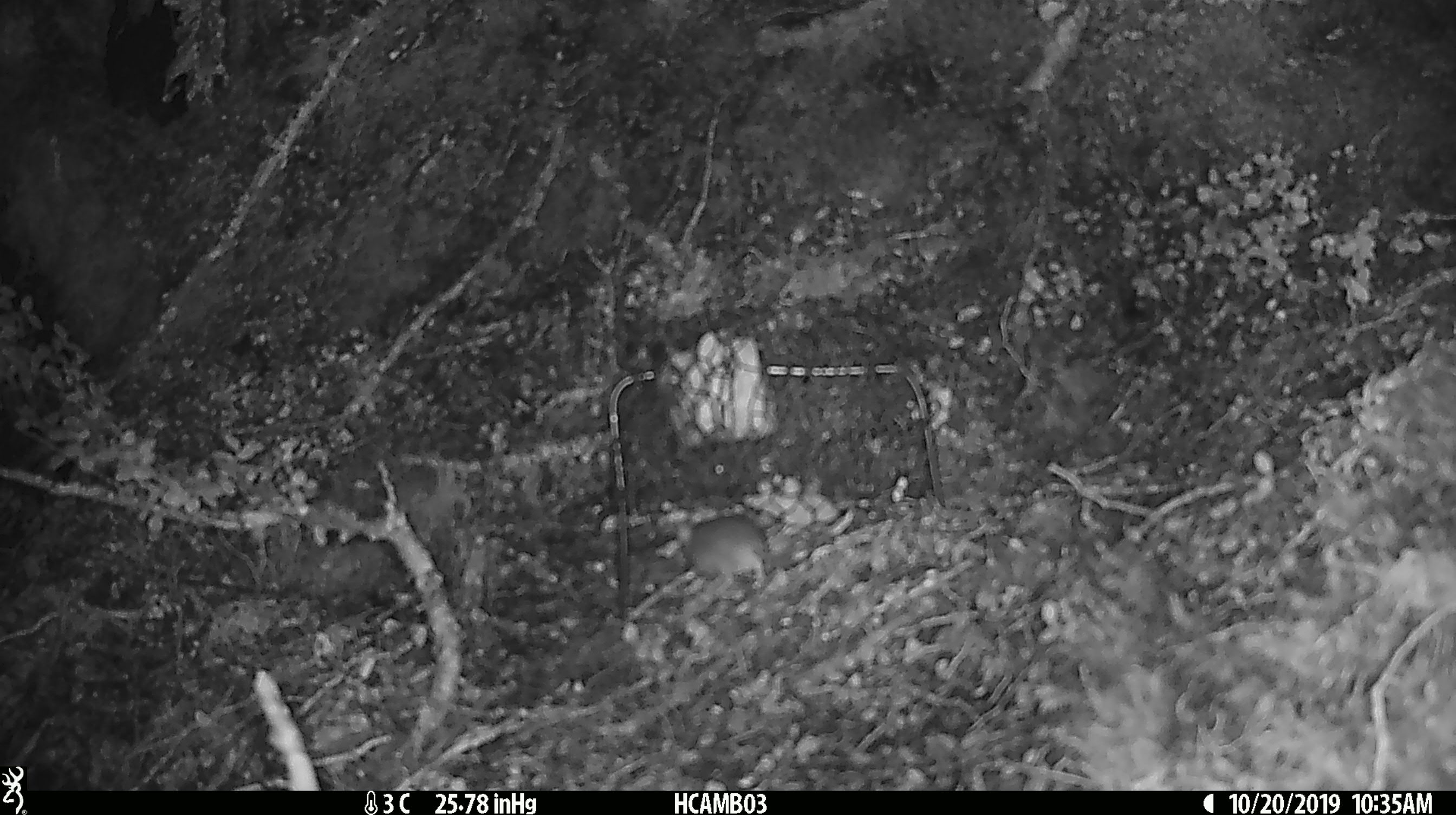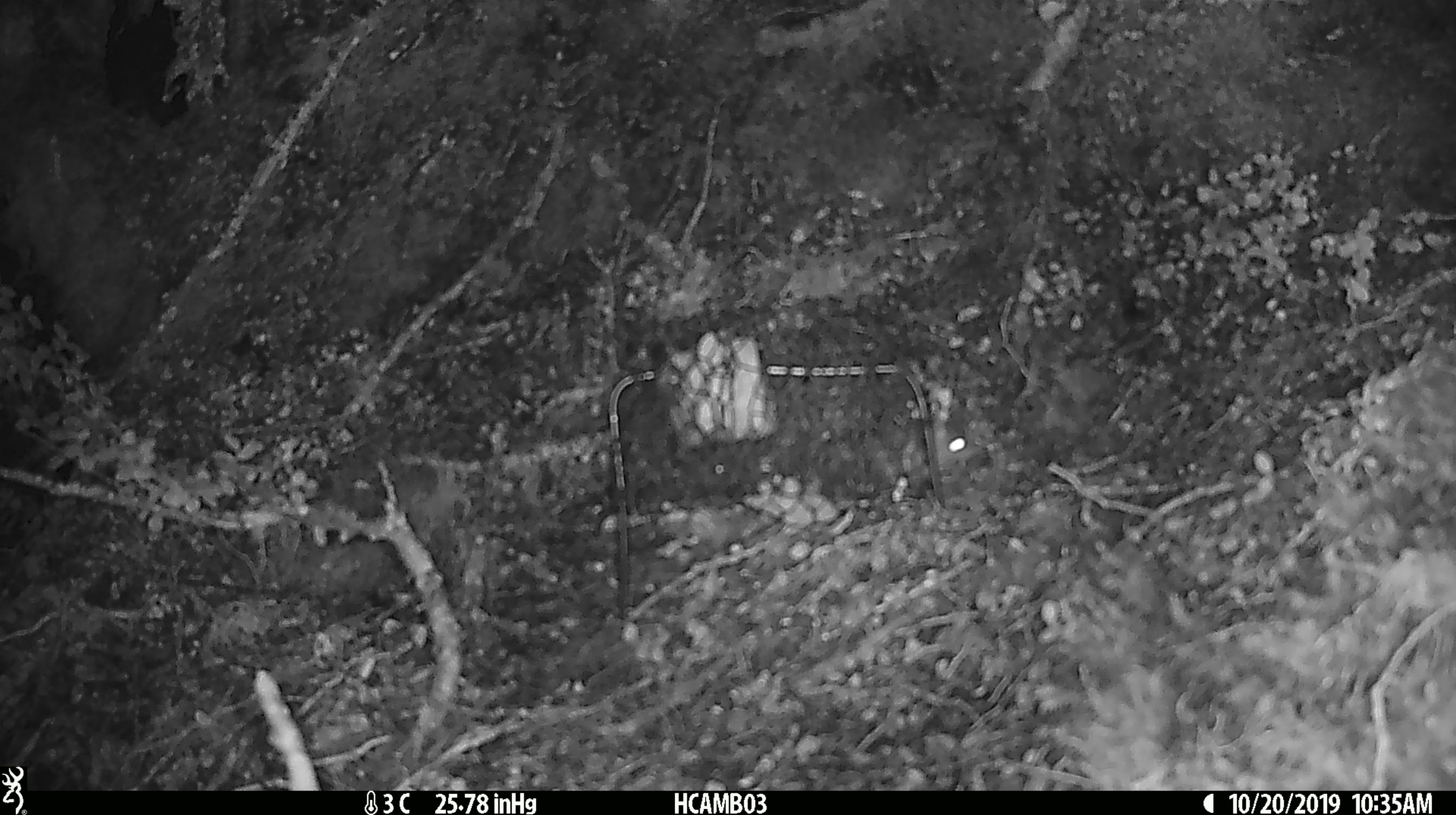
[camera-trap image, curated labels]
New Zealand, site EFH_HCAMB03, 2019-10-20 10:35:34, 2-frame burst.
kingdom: Animalia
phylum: Chordata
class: Mammalia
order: Rodentia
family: Muridae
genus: Mus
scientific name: Mus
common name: mouse